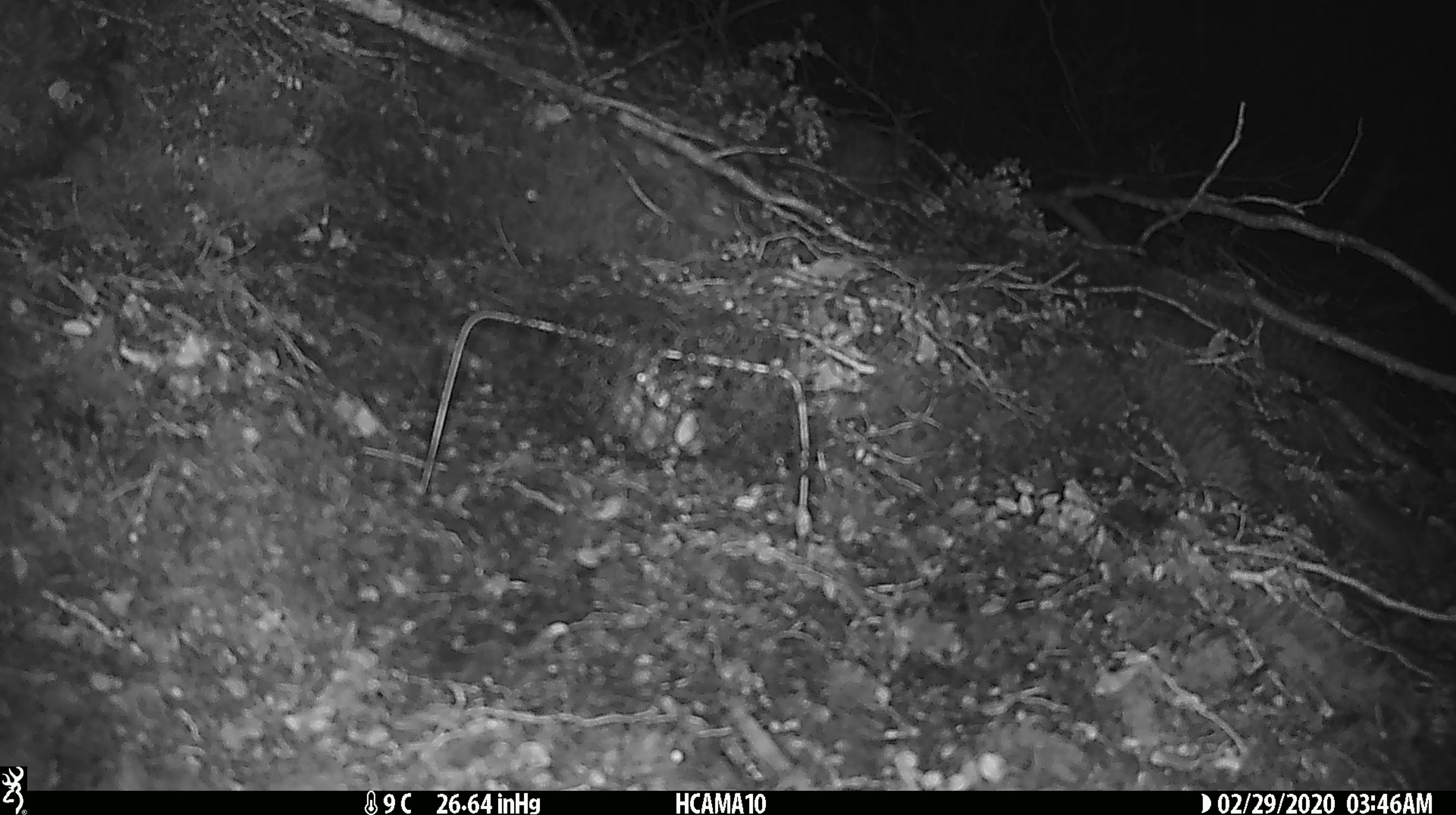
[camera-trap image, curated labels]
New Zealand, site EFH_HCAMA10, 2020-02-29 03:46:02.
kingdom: Animalia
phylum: Chordata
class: Mammalia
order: Rodentia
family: Muridae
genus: Mus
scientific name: Mus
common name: mouse